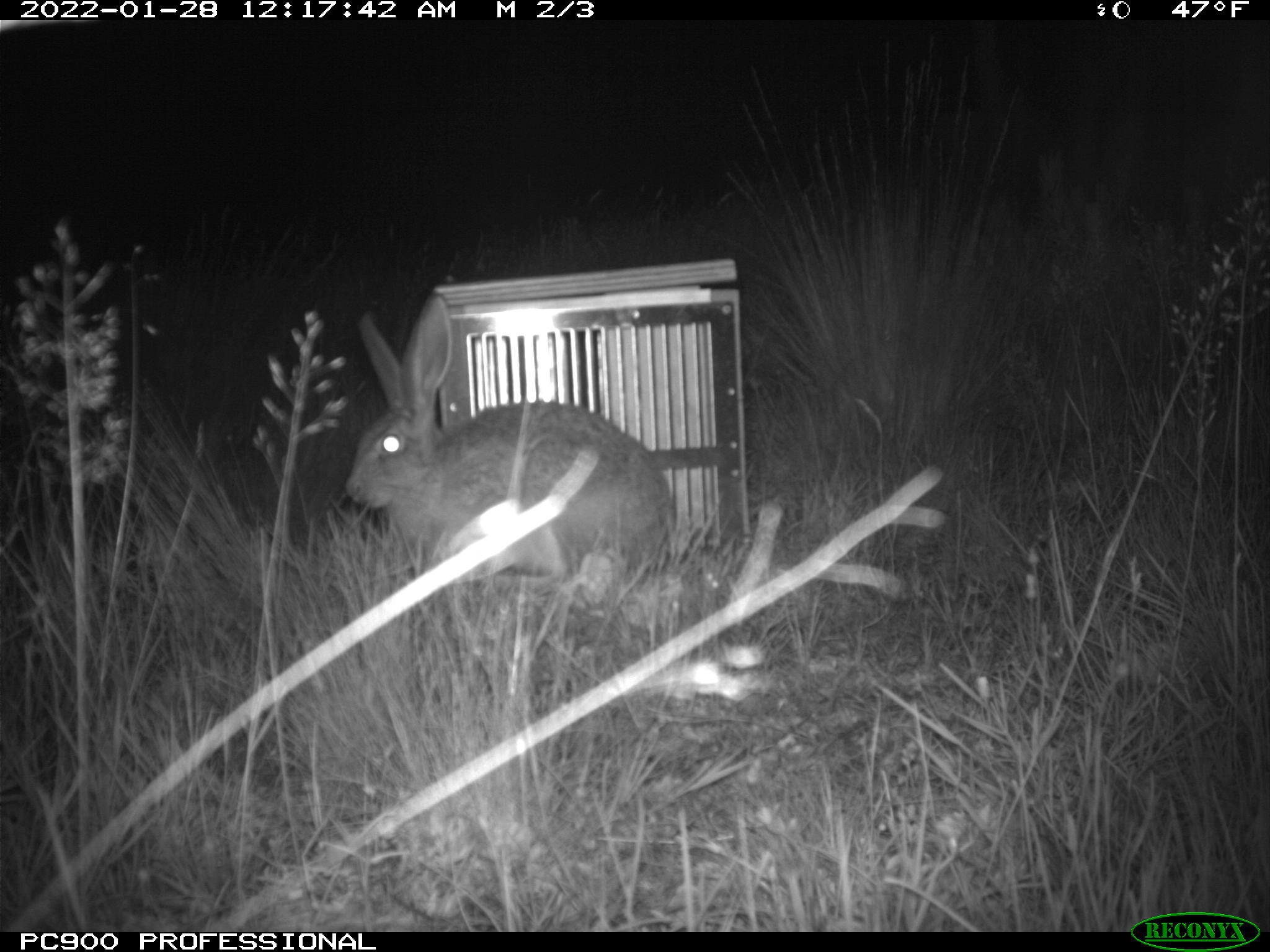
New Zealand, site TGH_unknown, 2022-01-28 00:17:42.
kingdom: Animalia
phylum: Chordata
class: Mammalia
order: Lagomorpha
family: Leporidae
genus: Lepus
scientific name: Lepus europaeus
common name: brown hare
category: hare